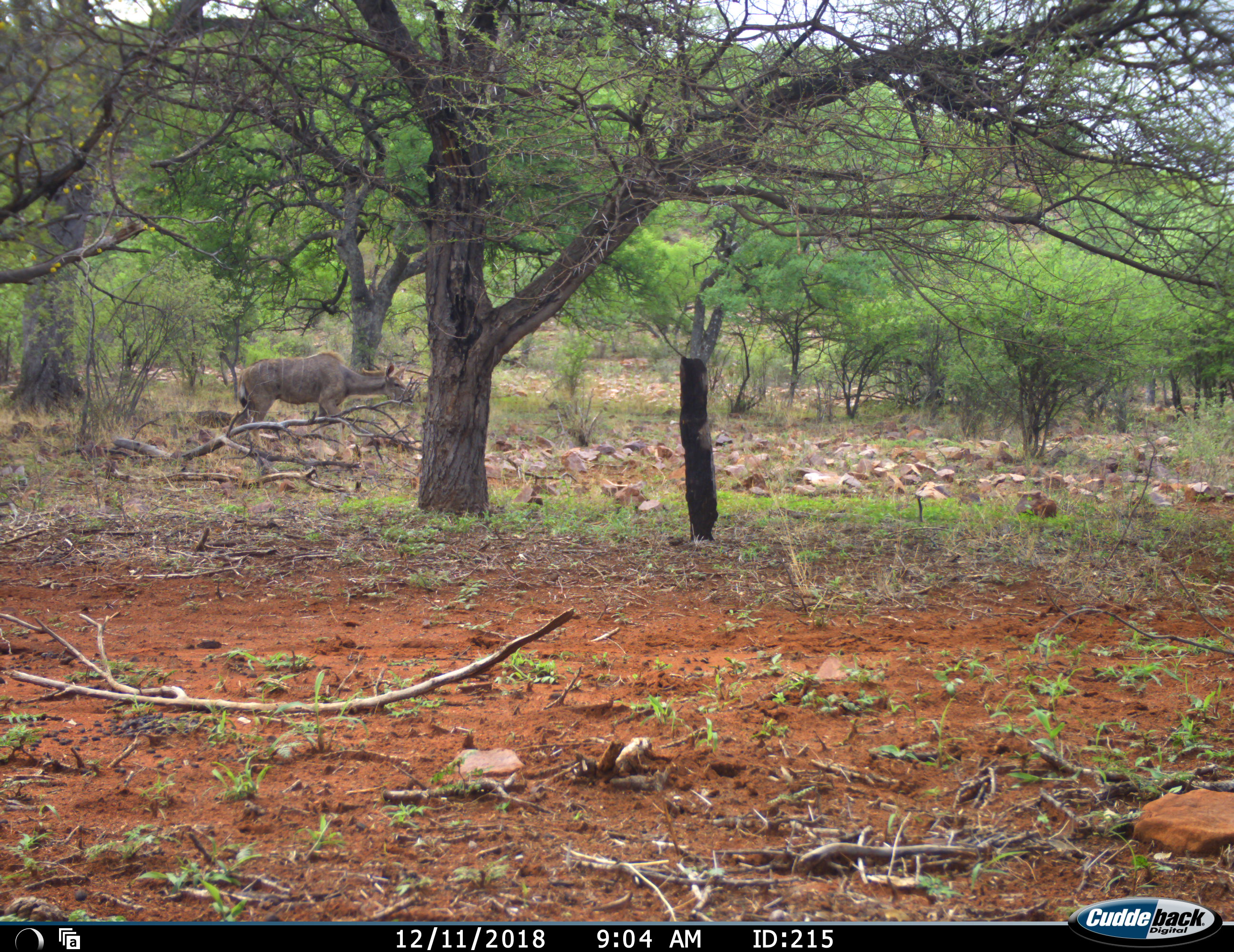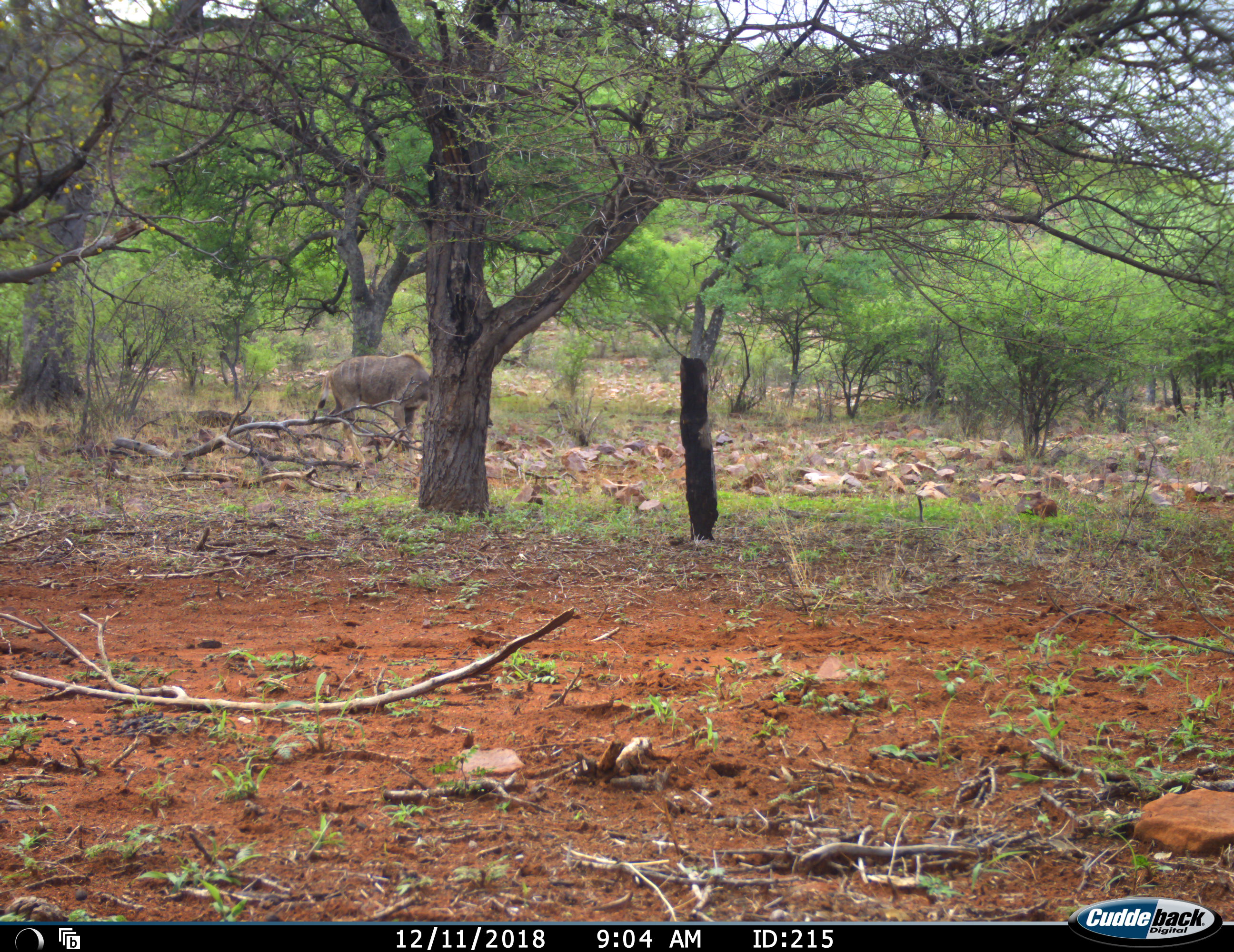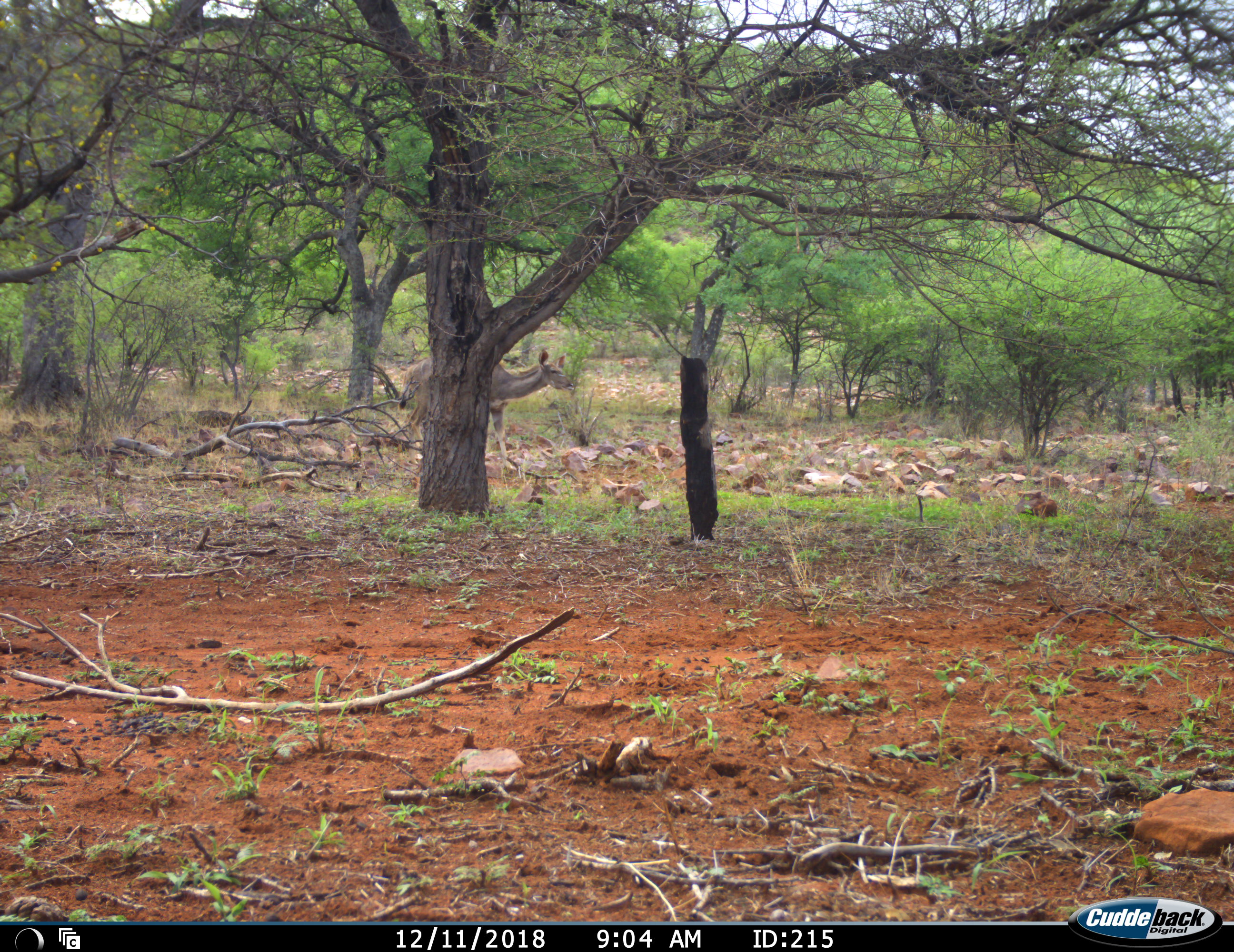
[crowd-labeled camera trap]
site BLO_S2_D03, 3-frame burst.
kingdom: Animalia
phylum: Chordata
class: Mammalia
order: Artiodactyla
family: Bovidae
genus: Tragelaphus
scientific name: Tragelaphus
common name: kudu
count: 1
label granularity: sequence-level